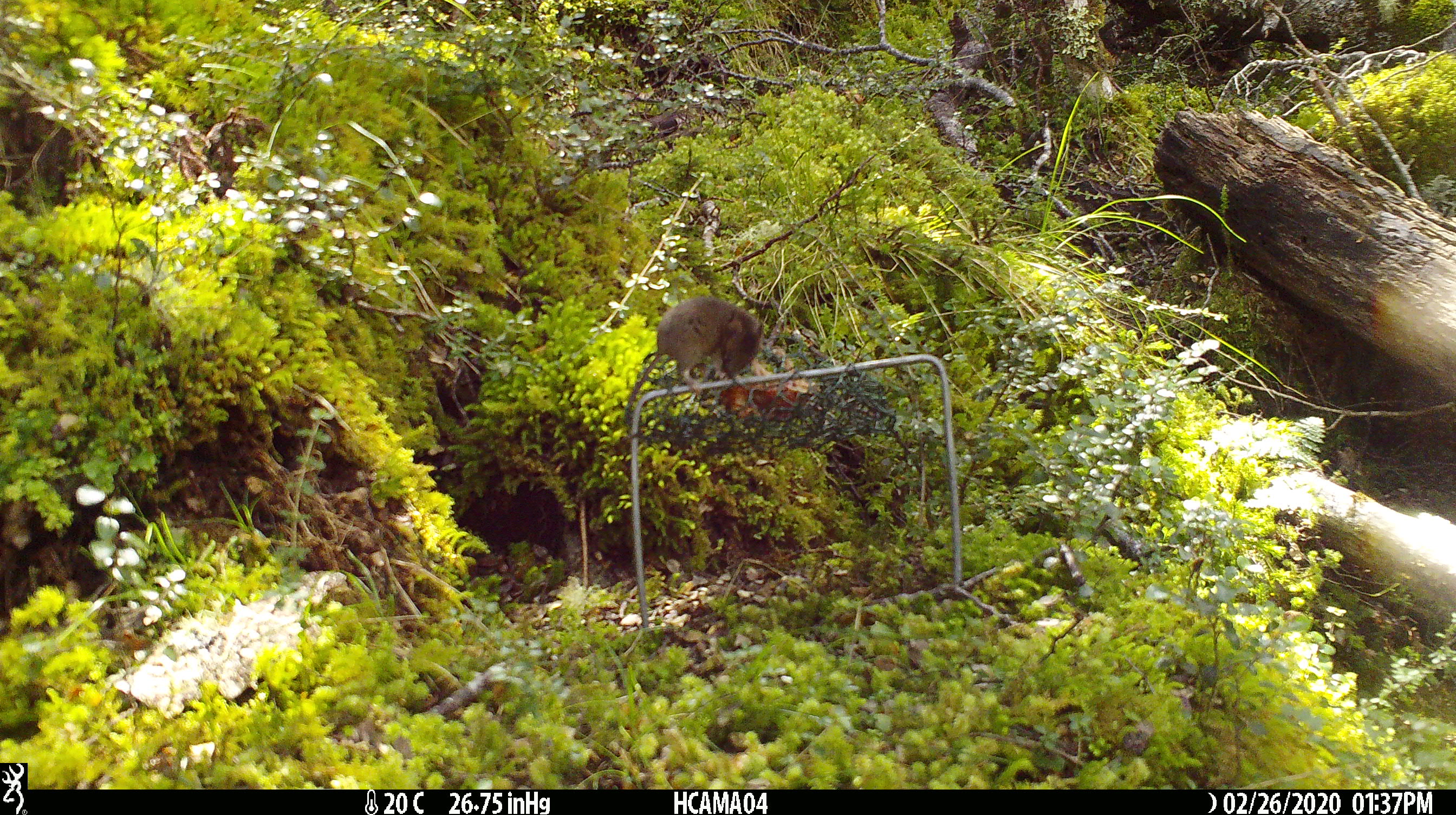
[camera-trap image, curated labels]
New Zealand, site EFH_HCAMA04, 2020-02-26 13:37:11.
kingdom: Animalia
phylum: Chordata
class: Mammalia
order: Rodentia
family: Muridae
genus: Mus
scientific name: Mus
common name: mouse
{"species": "mouse (Mus)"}